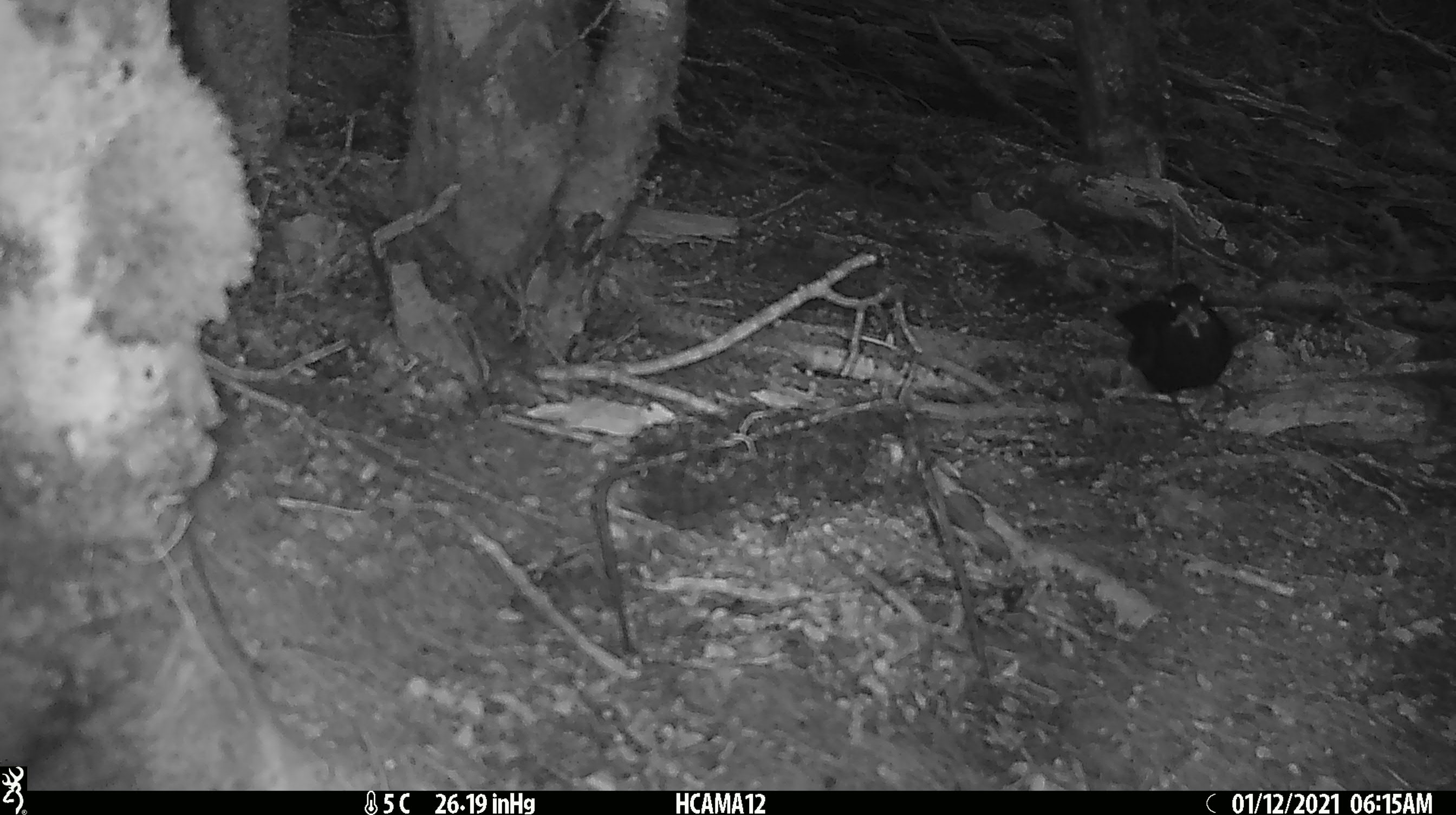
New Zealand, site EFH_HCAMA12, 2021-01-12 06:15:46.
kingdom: Animalia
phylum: Chordata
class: Aves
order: Passeriformes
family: Turdidae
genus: Turdus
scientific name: Turdus merula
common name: eurasian blackbird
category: blackbird